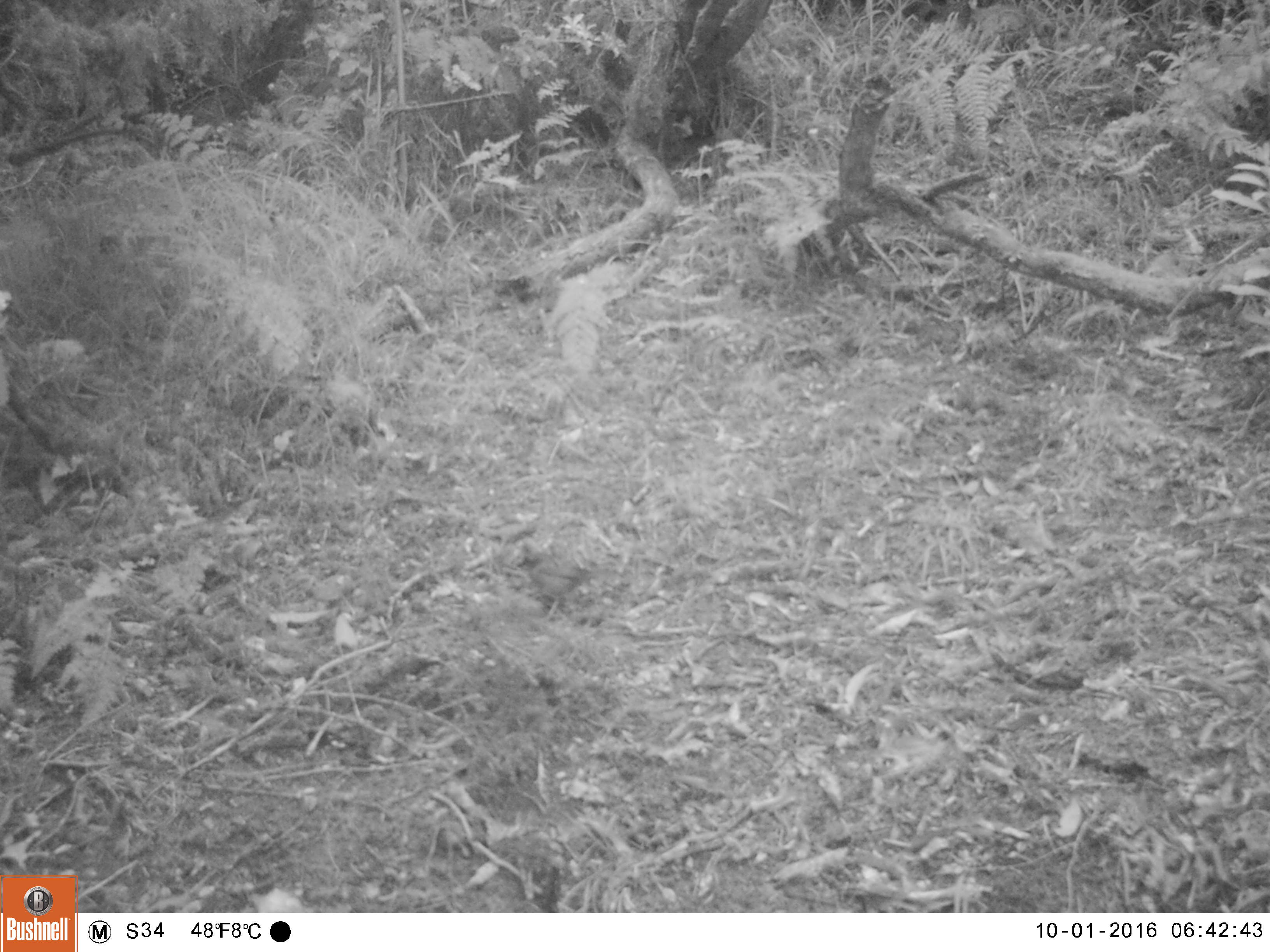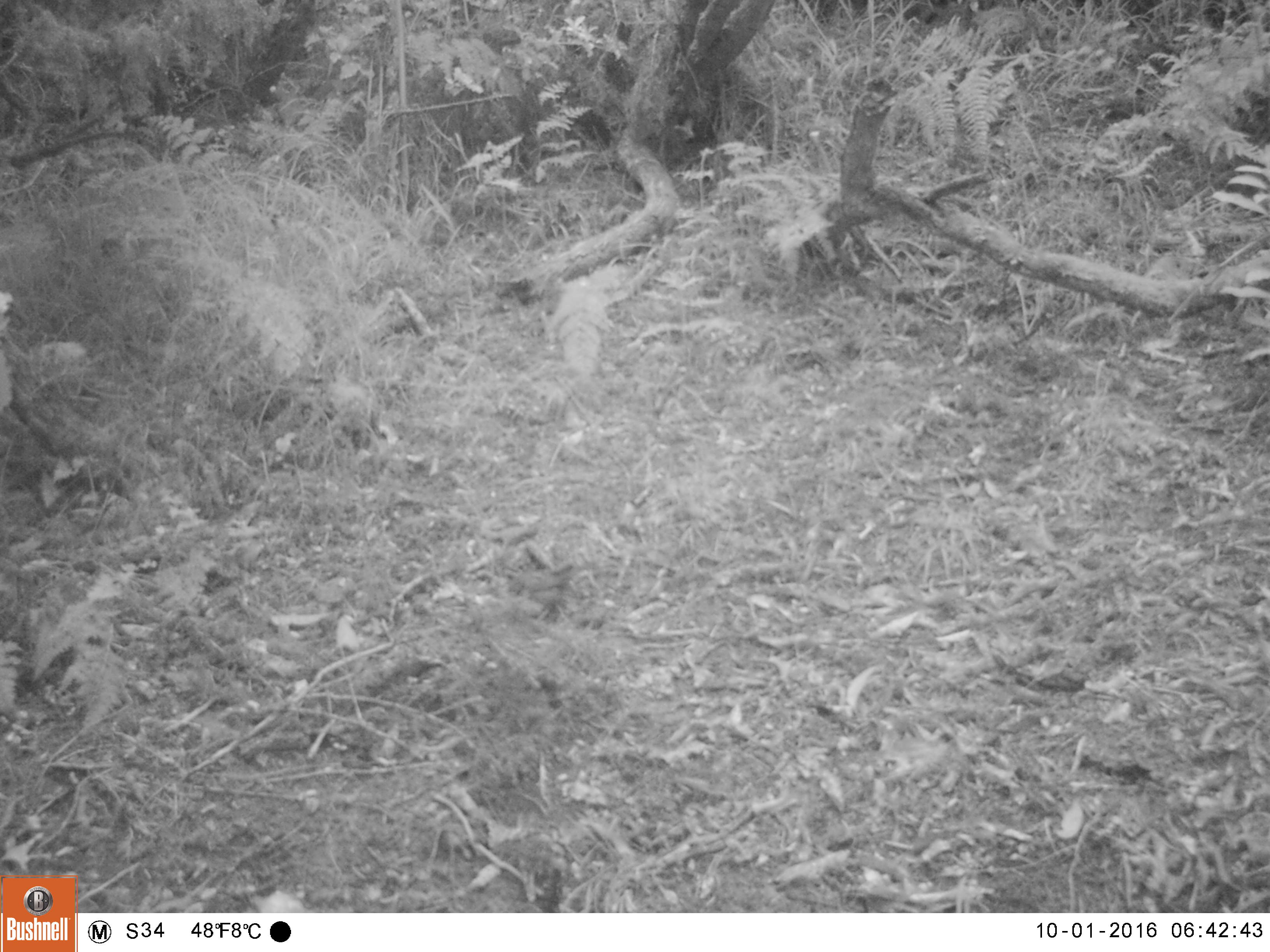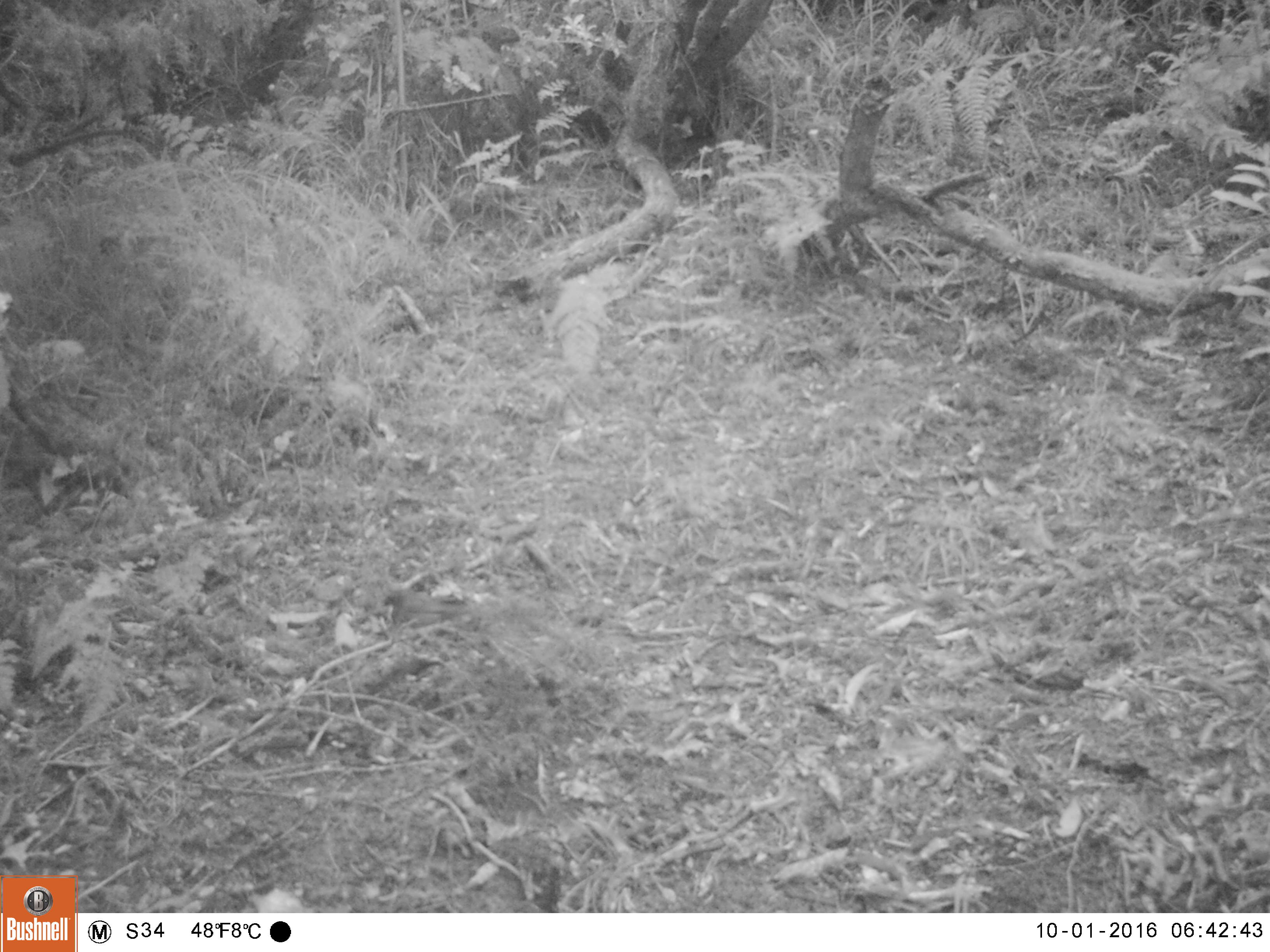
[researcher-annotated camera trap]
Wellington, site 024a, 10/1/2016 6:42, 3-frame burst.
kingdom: Animalia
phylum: Chordata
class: Aves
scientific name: Aves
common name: bird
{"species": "bird (Aves)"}